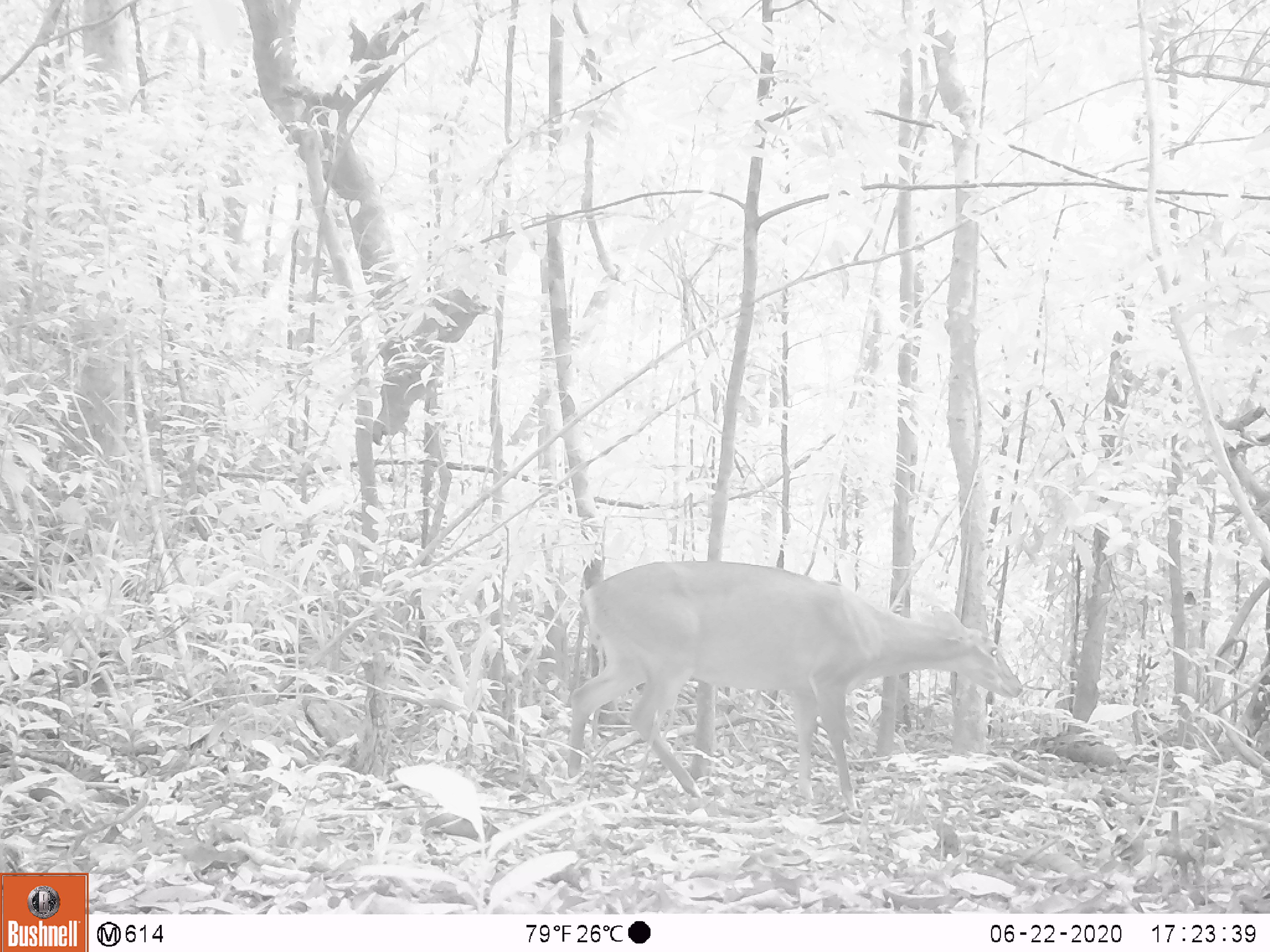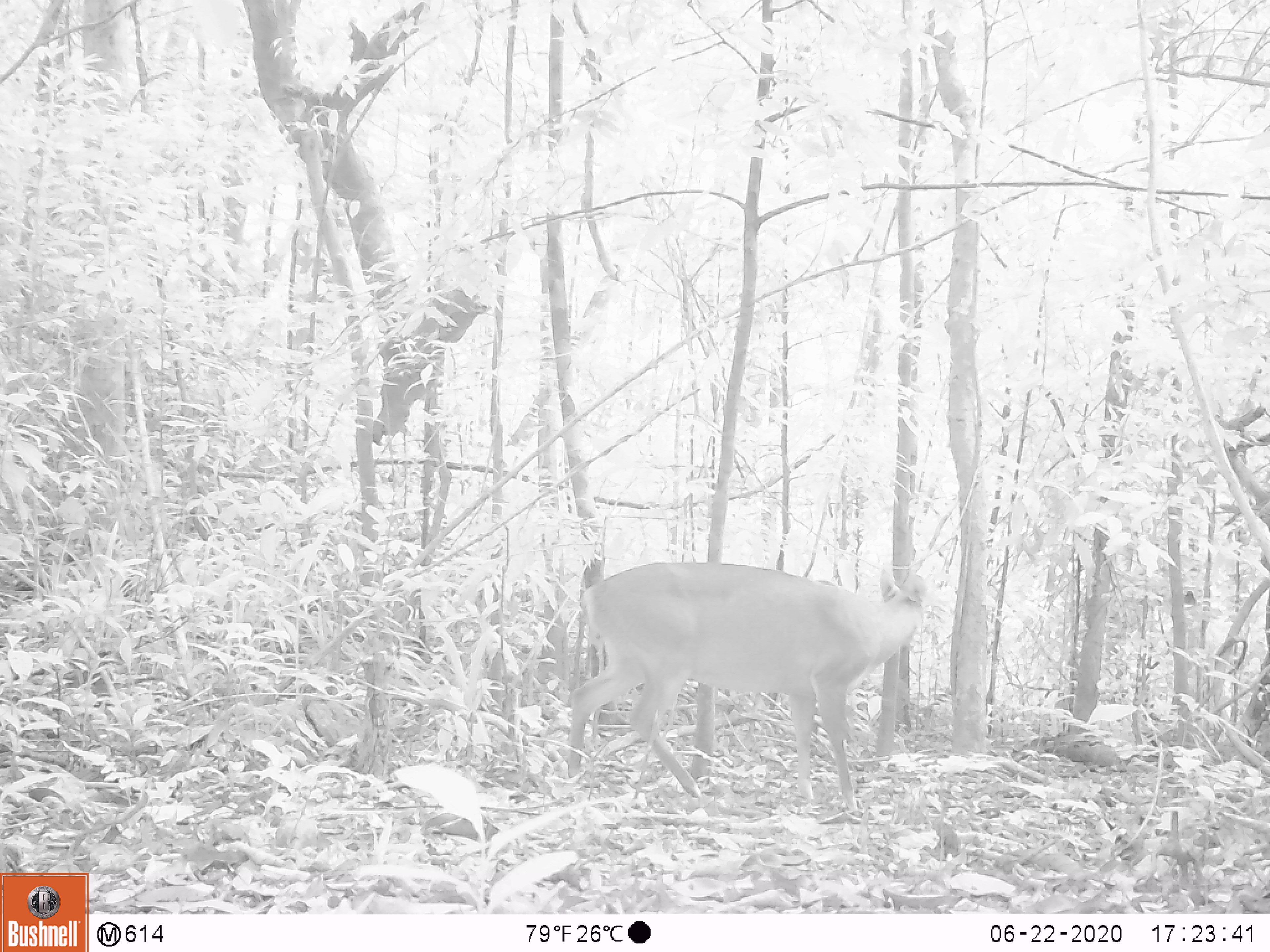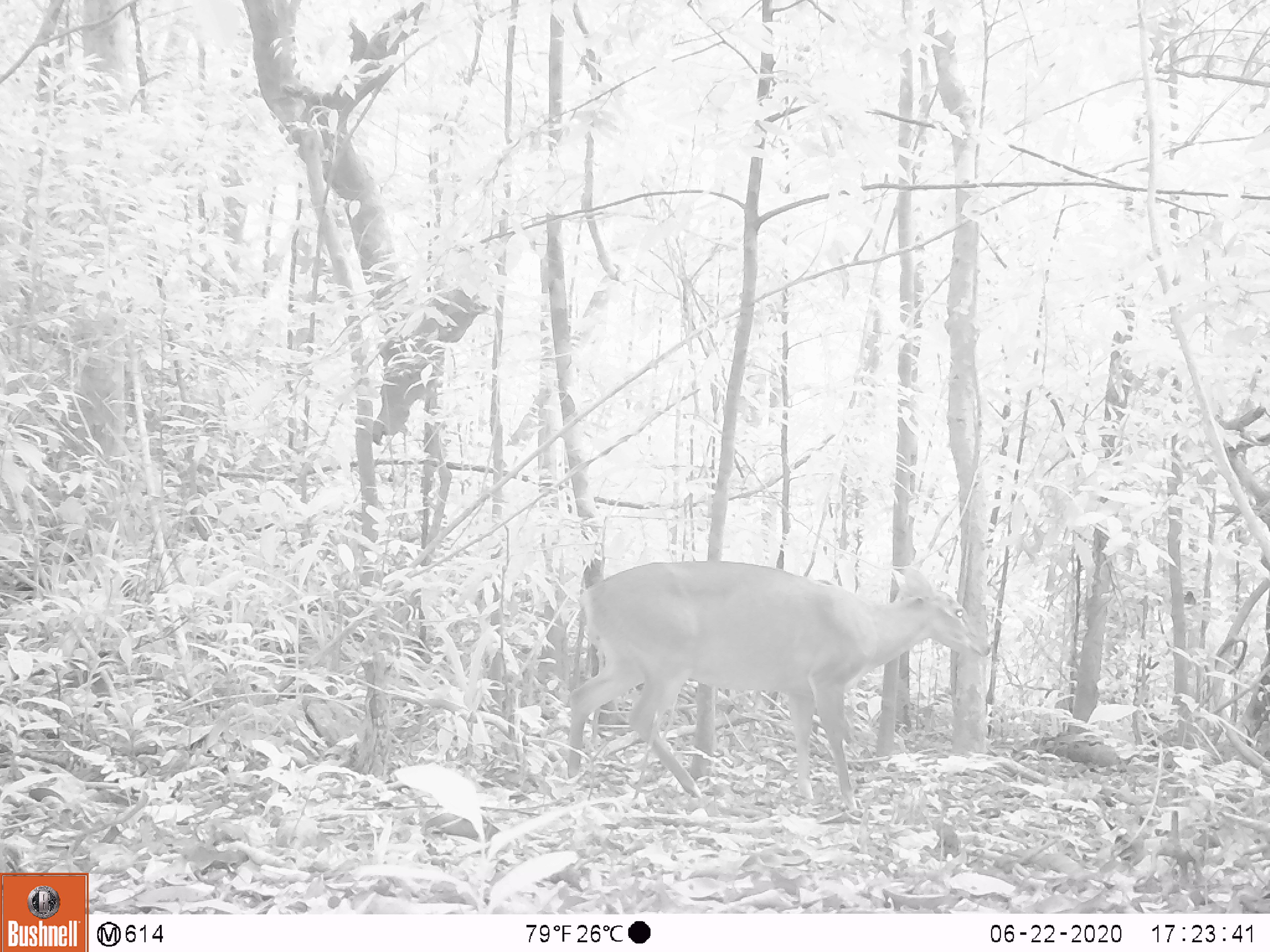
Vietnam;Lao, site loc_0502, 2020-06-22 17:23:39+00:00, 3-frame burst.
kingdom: Animalia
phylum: Chordata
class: Mammalia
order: Artiodactyla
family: Cervidae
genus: Muntiacus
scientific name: Muntiacus vuquangensis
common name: large-antlered muntjac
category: large antlered muntjac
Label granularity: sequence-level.